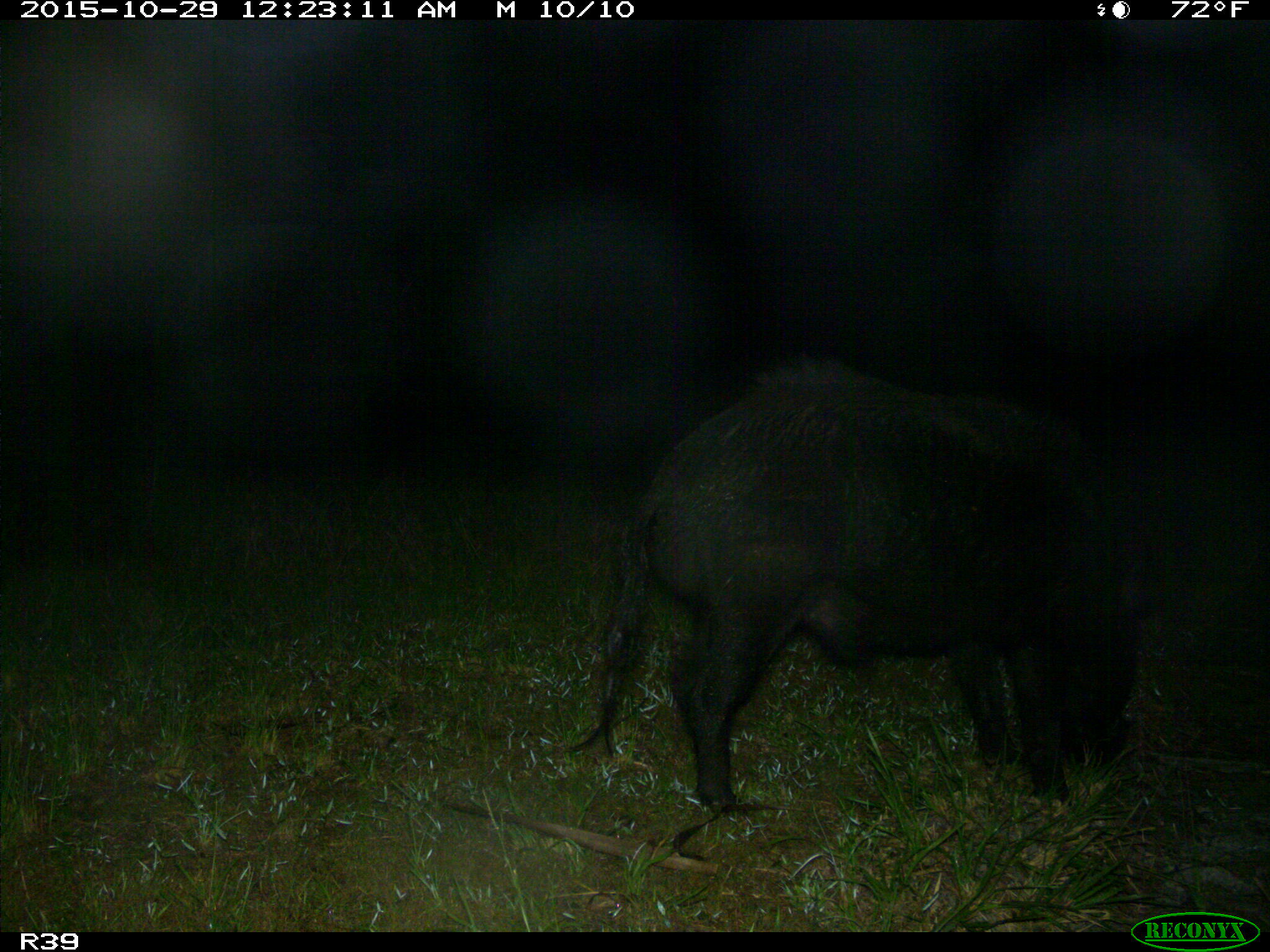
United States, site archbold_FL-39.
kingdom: Animalia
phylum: Chordata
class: Mammalia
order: Artiodactyla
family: Suidae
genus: Sus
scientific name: Sus scrofa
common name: wild boar